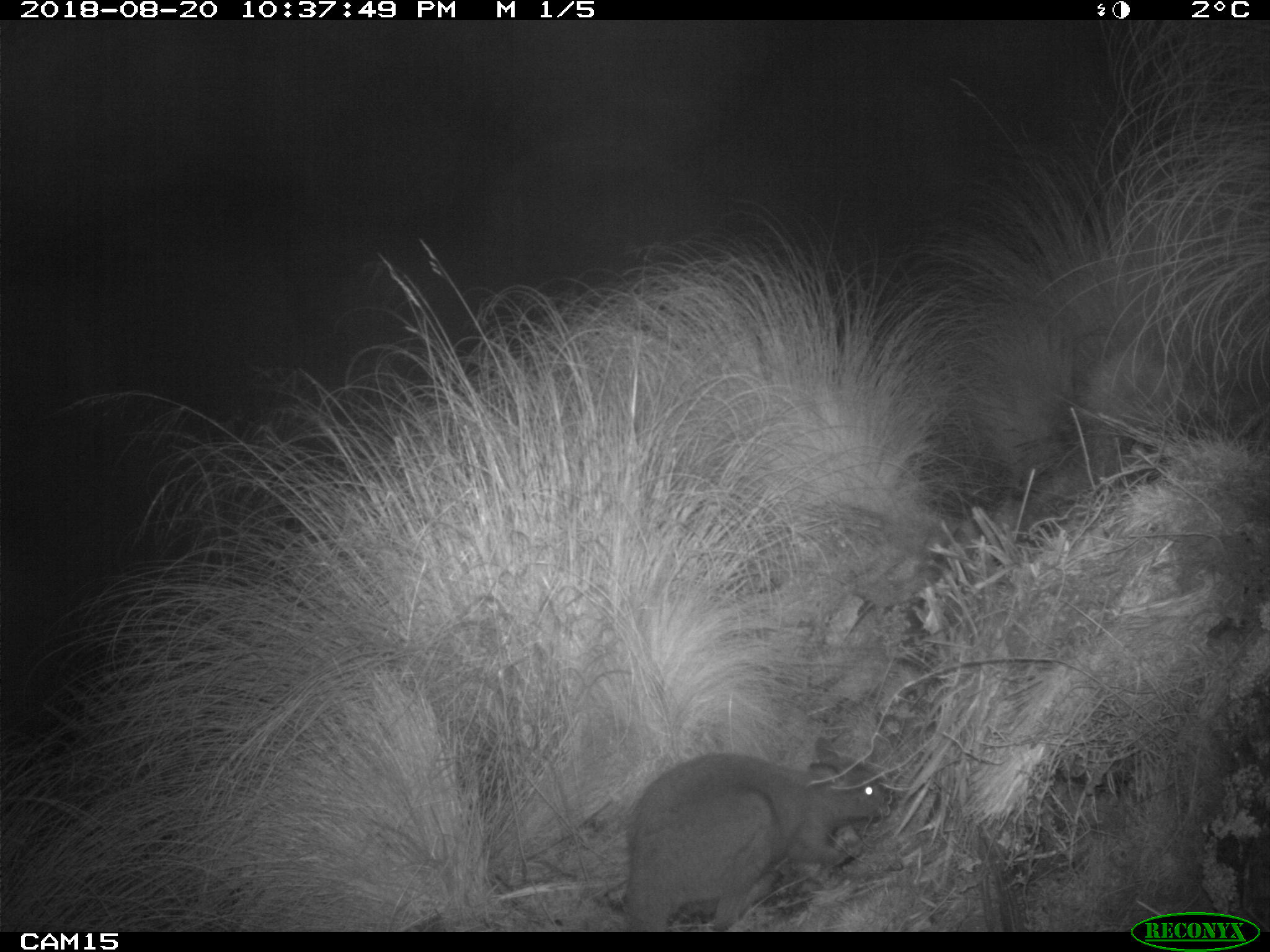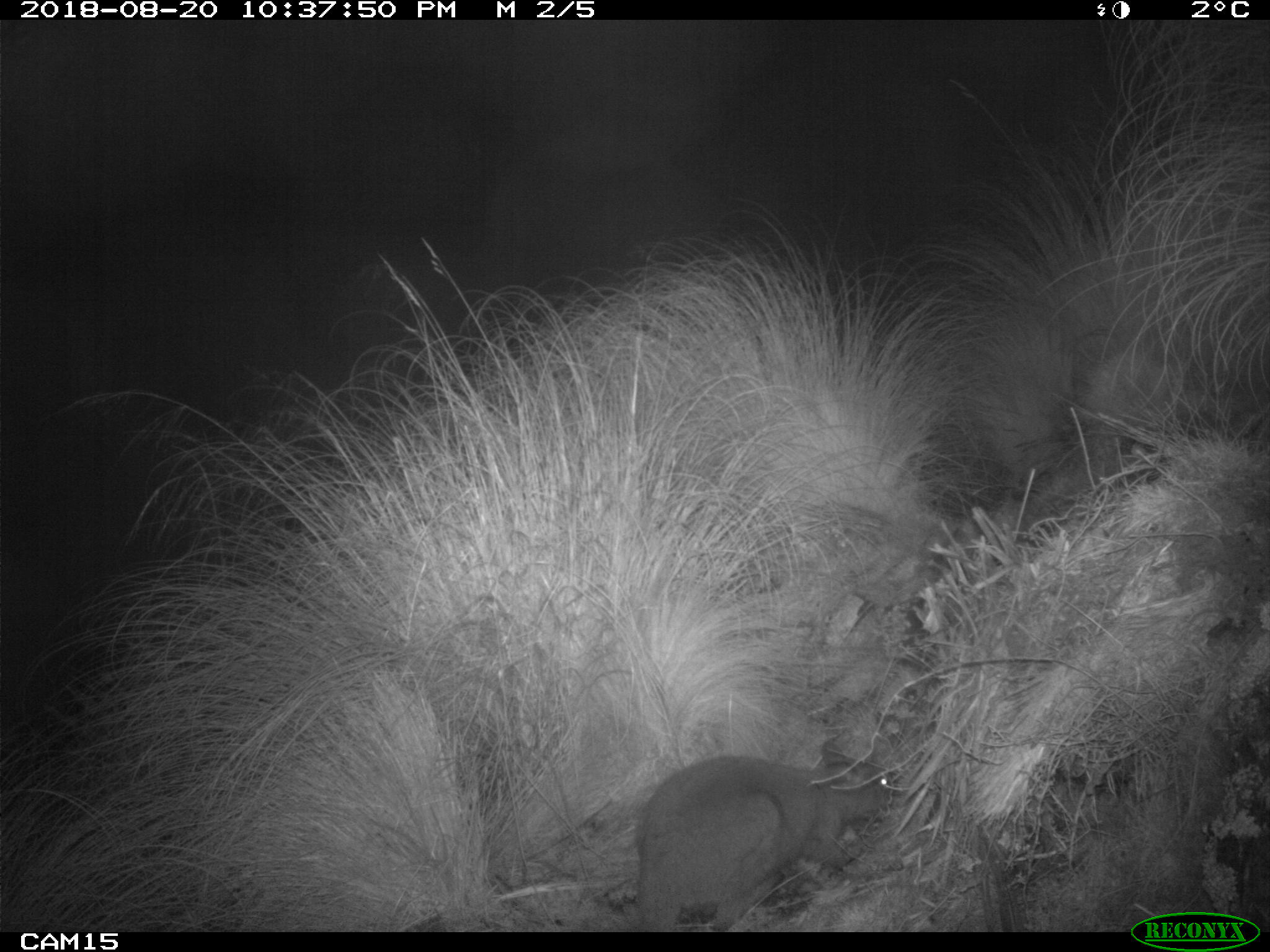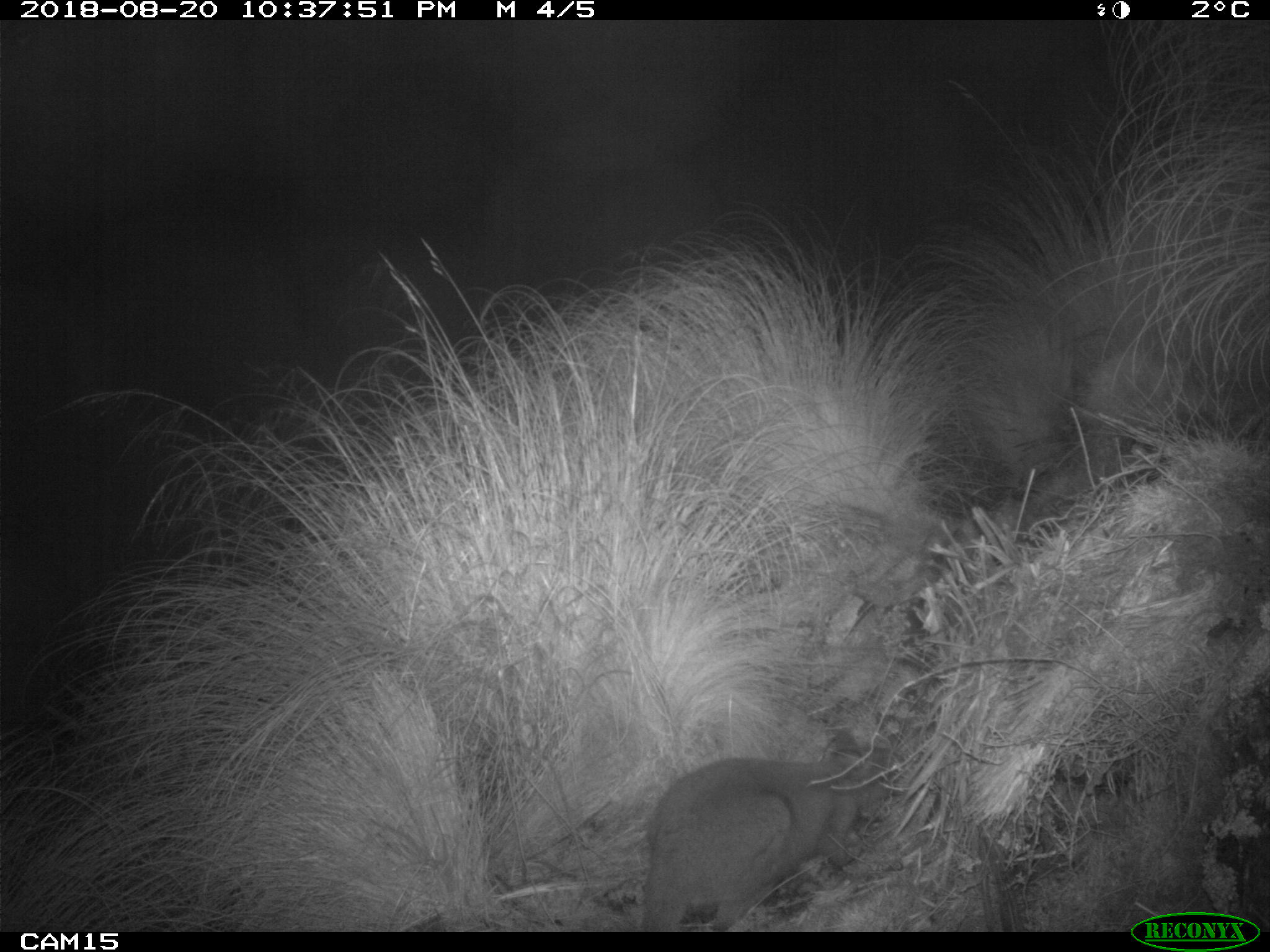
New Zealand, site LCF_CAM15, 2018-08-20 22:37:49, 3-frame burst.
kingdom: Animalia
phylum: Chordata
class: Mammalia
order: Diprotodontia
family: Macropodidae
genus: Notamacropus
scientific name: Notamacropus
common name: wallaby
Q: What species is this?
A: Wallaby (Notamacropus).